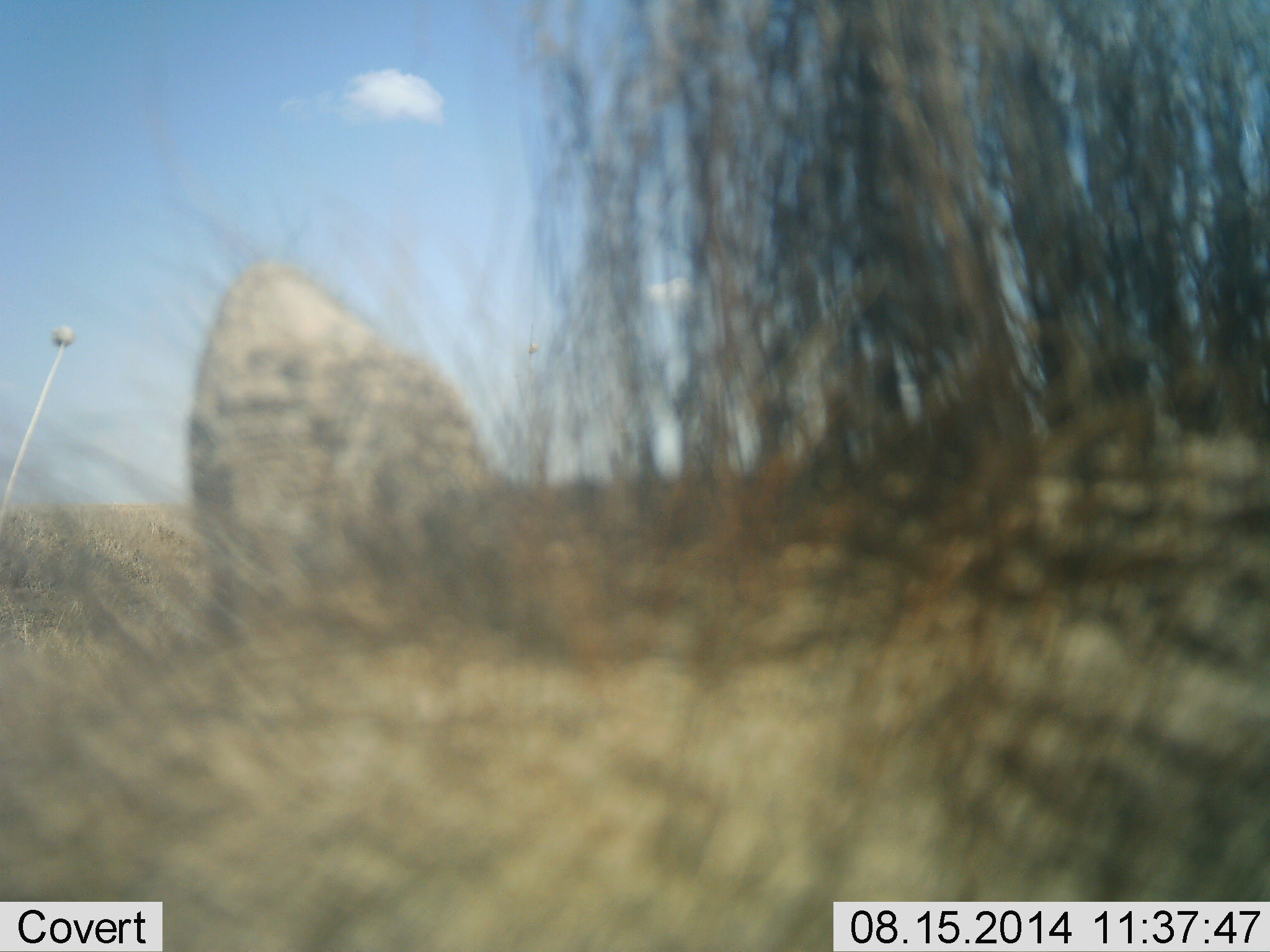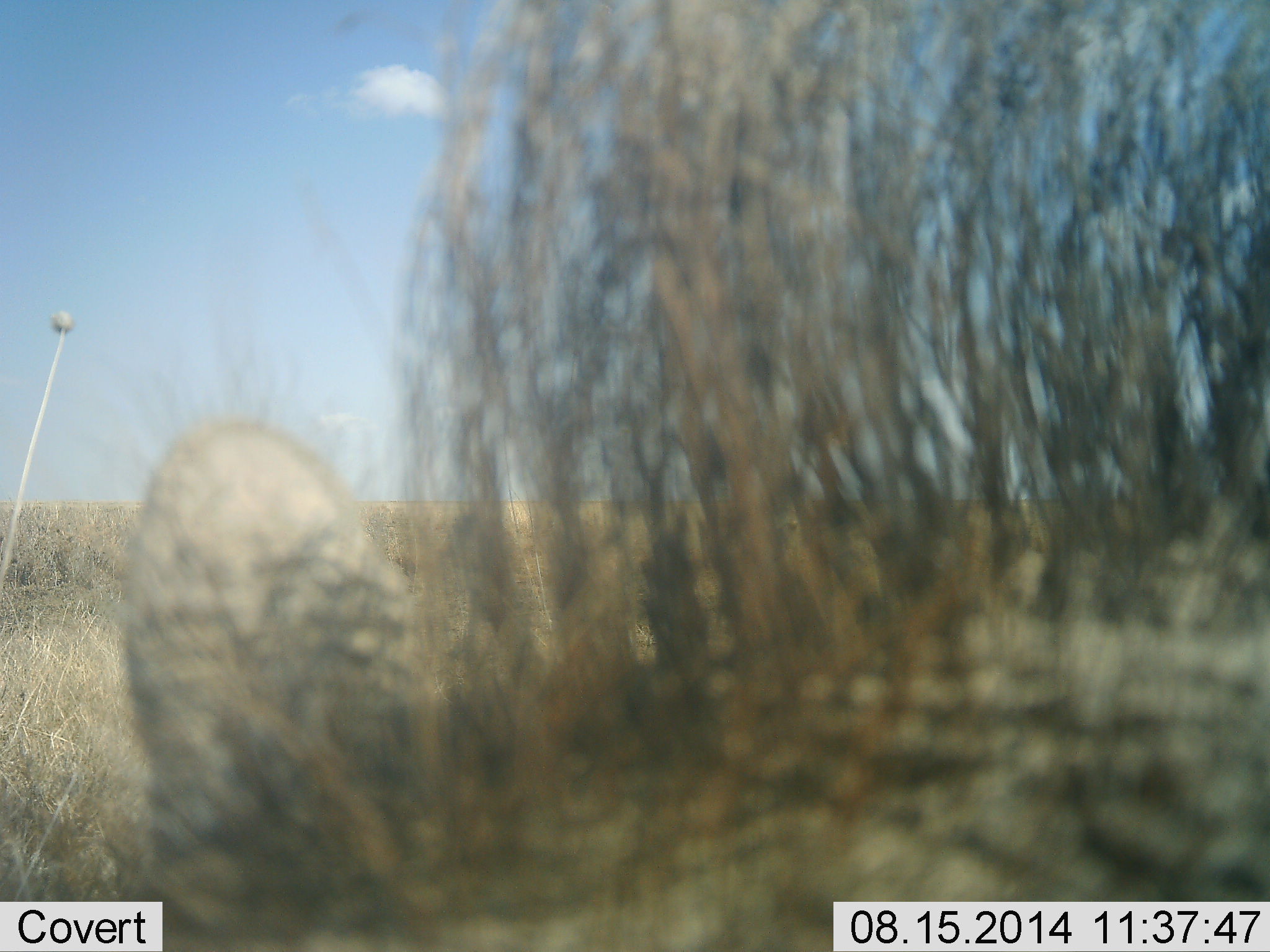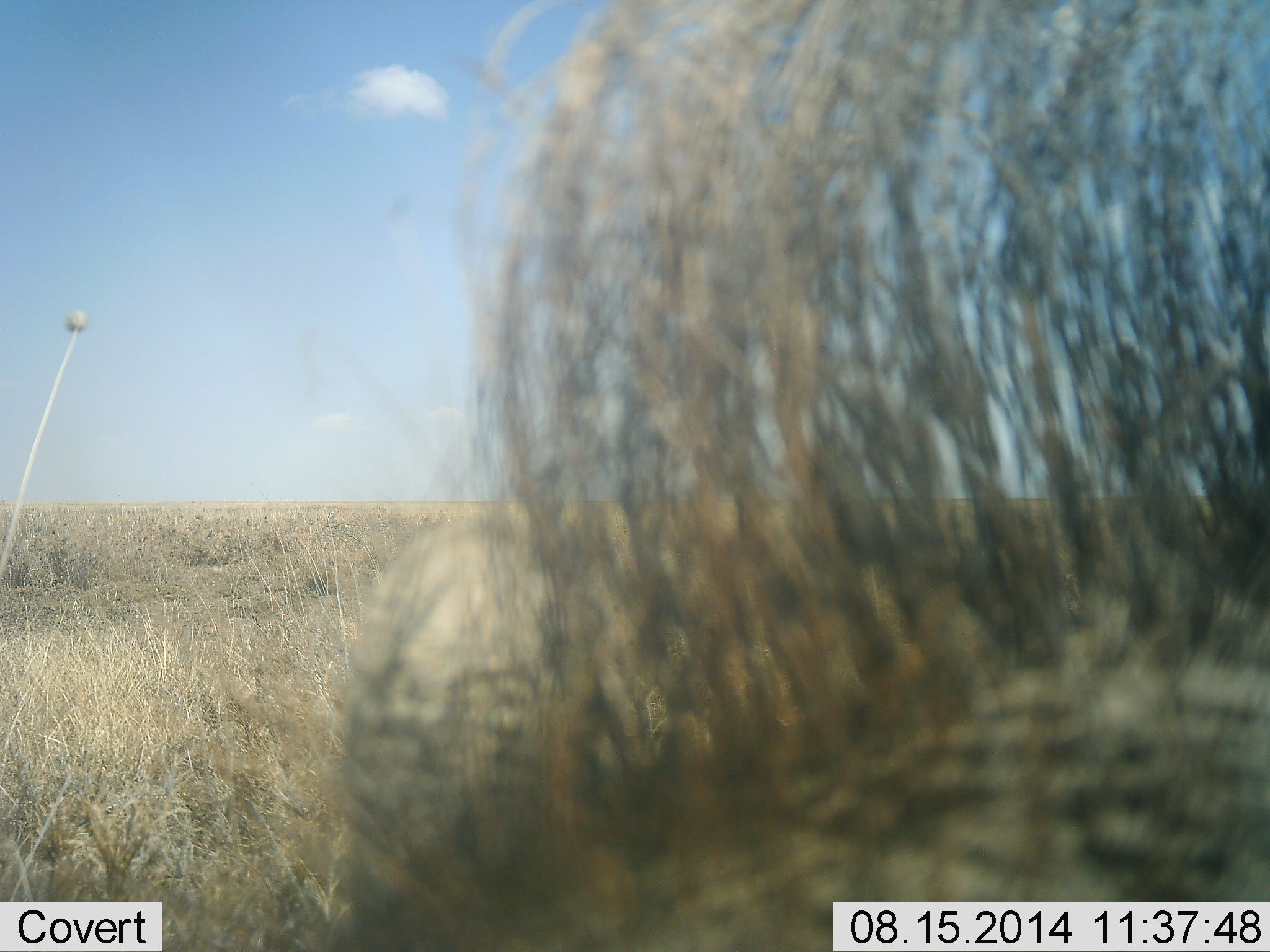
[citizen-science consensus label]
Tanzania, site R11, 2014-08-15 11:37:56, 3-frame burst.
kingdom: Animalia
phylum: Chordata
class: Mammalia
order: Artiodactyla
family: Suidae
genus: Phacochoerus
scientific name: Phacochoerus africanus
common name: warthog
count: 1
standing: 60%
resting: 0%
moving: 20%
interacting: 10%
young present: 0%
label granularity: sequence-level